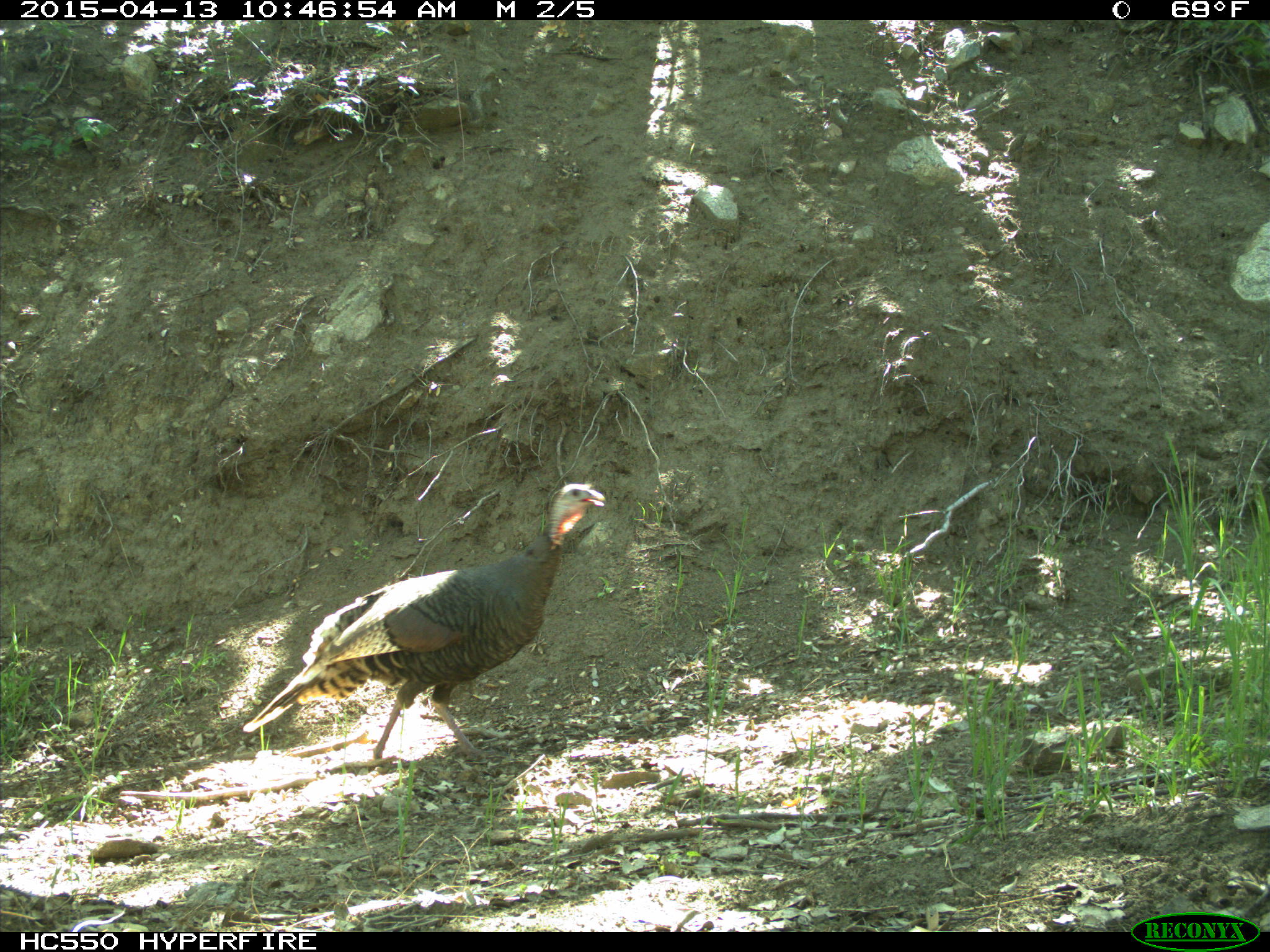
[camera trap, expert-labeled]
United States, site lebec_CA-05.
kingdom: Animalia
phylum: Chordata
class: Aves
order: Galliformes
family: Phasianidae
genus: Meleagris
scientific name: Meleagris gallopavo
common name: wild turkey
Meleagris gallopavo (wild turkey).